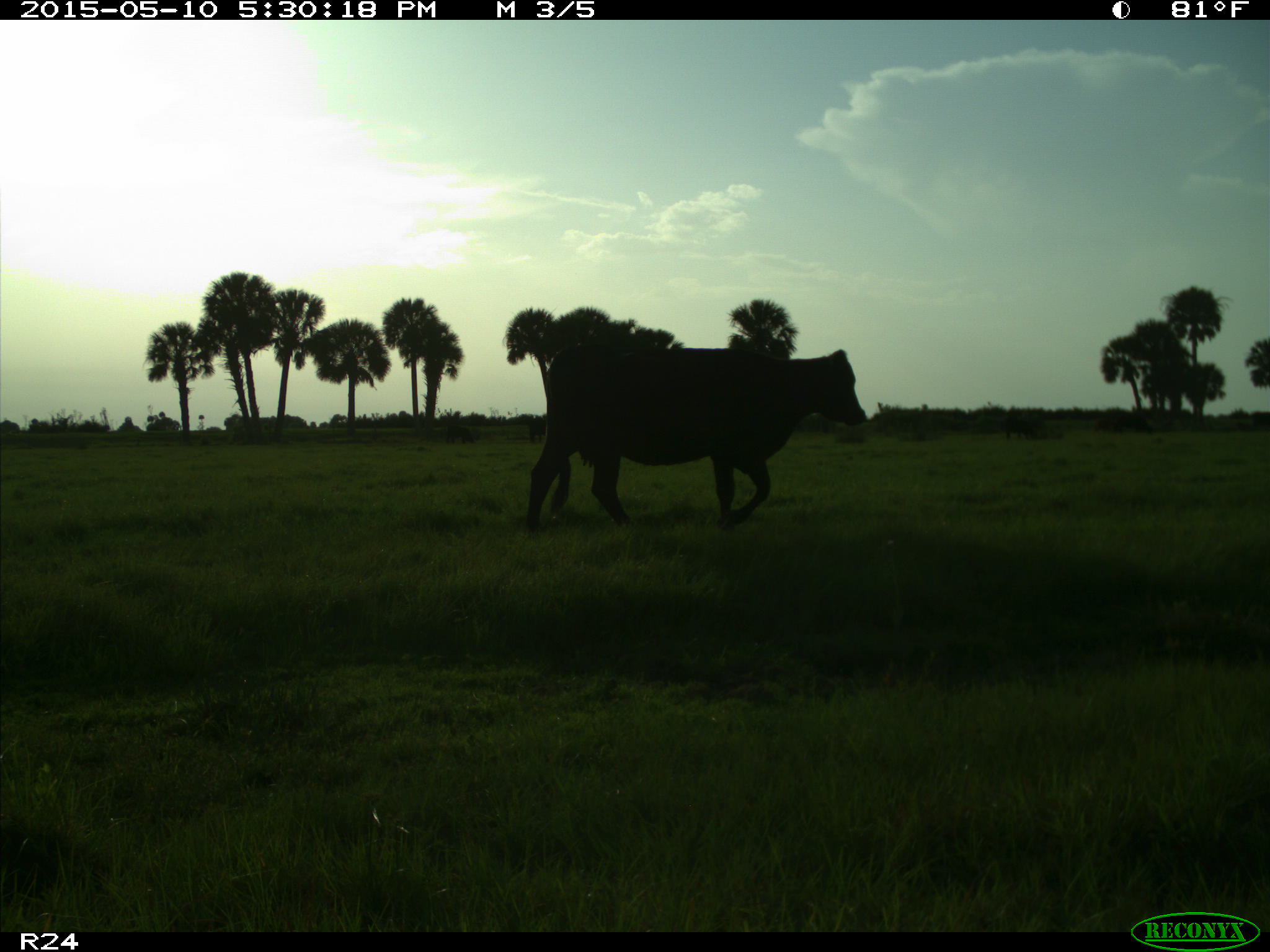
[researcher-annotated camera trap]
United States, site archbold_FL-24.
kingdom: Animalia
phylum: Chordata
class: Mammalia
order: Artiodactyla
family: Bovidae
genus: Bos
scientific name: Bos taurus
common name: domestic cow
Bos taurus (domestic cow).